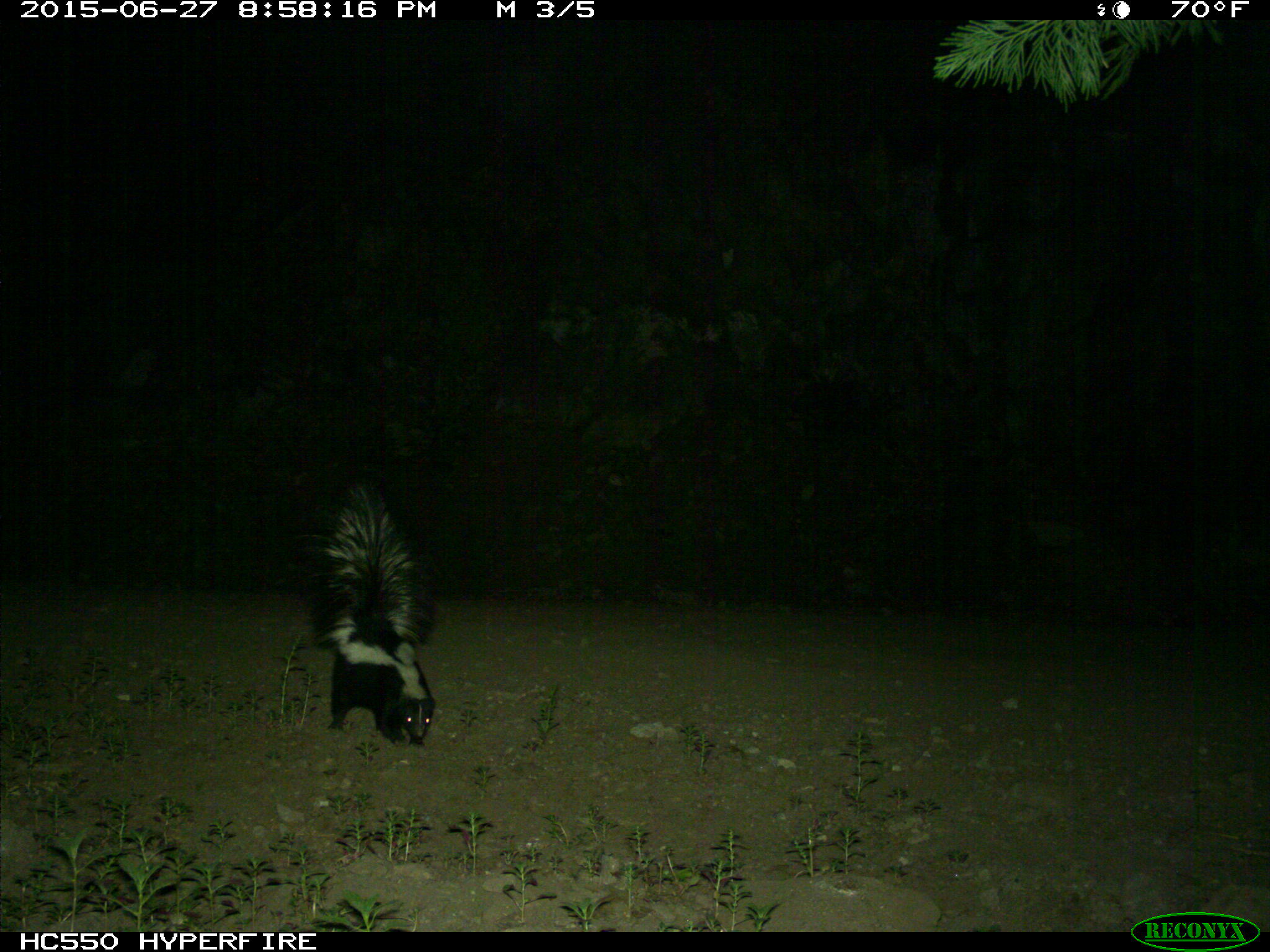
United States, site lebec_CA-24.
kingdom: Animalia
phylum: Chordata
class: Mammalia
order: Carnivora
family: Mephitidae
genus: Mephitis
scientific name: Mephitis mephitis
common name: striped skunk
Mephitis mephitis (striped skunk).